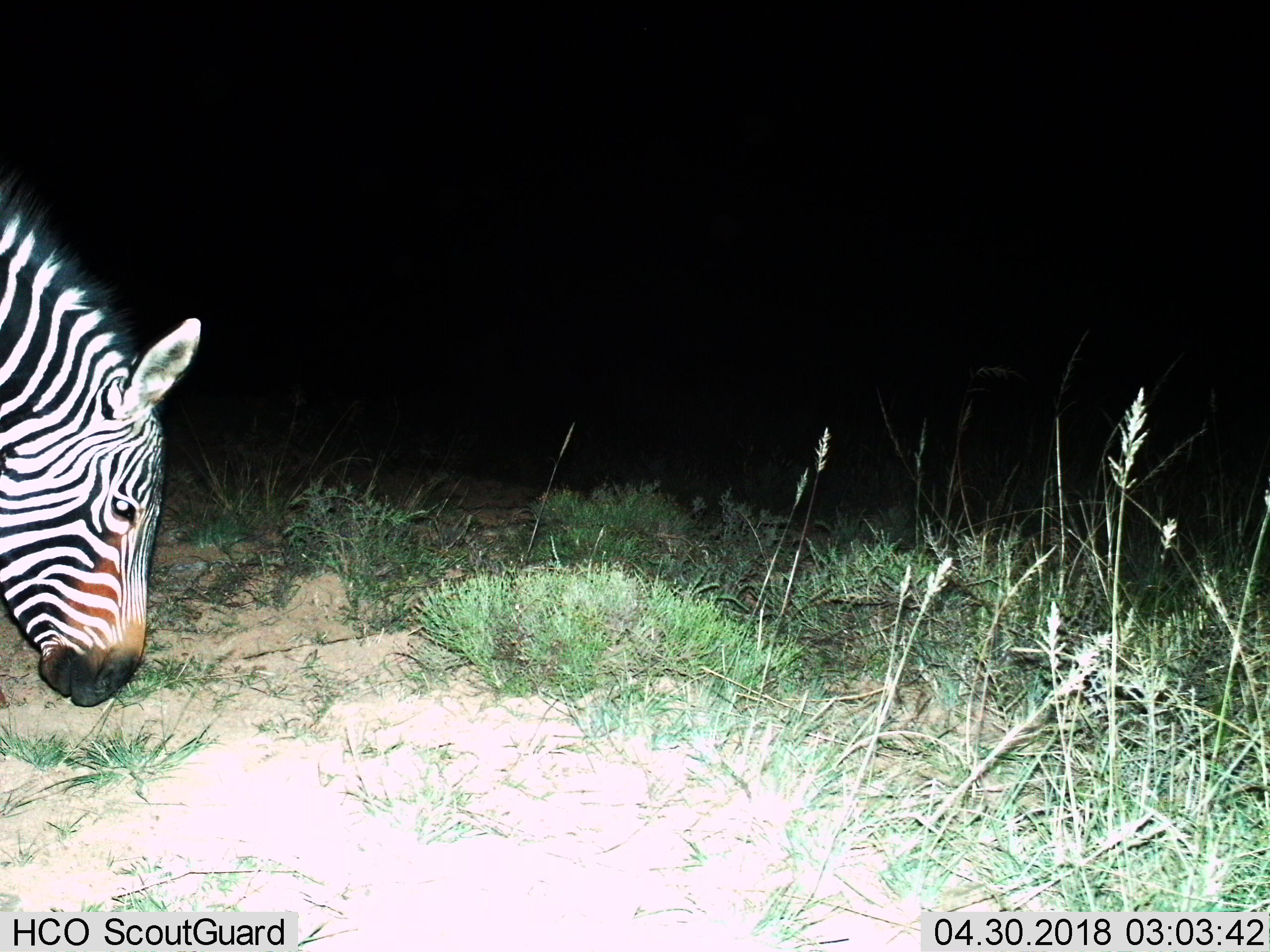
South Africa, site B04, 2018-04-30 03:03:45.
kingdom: Animalia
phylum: Chordata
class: Mammalia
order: Perissodactyla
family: Equidae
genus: Equus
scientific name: Equus zebra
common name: mountain zebra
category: zebramountain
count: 1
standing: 57%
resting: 0%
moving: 0%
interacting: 0%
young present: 0%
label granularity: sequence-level